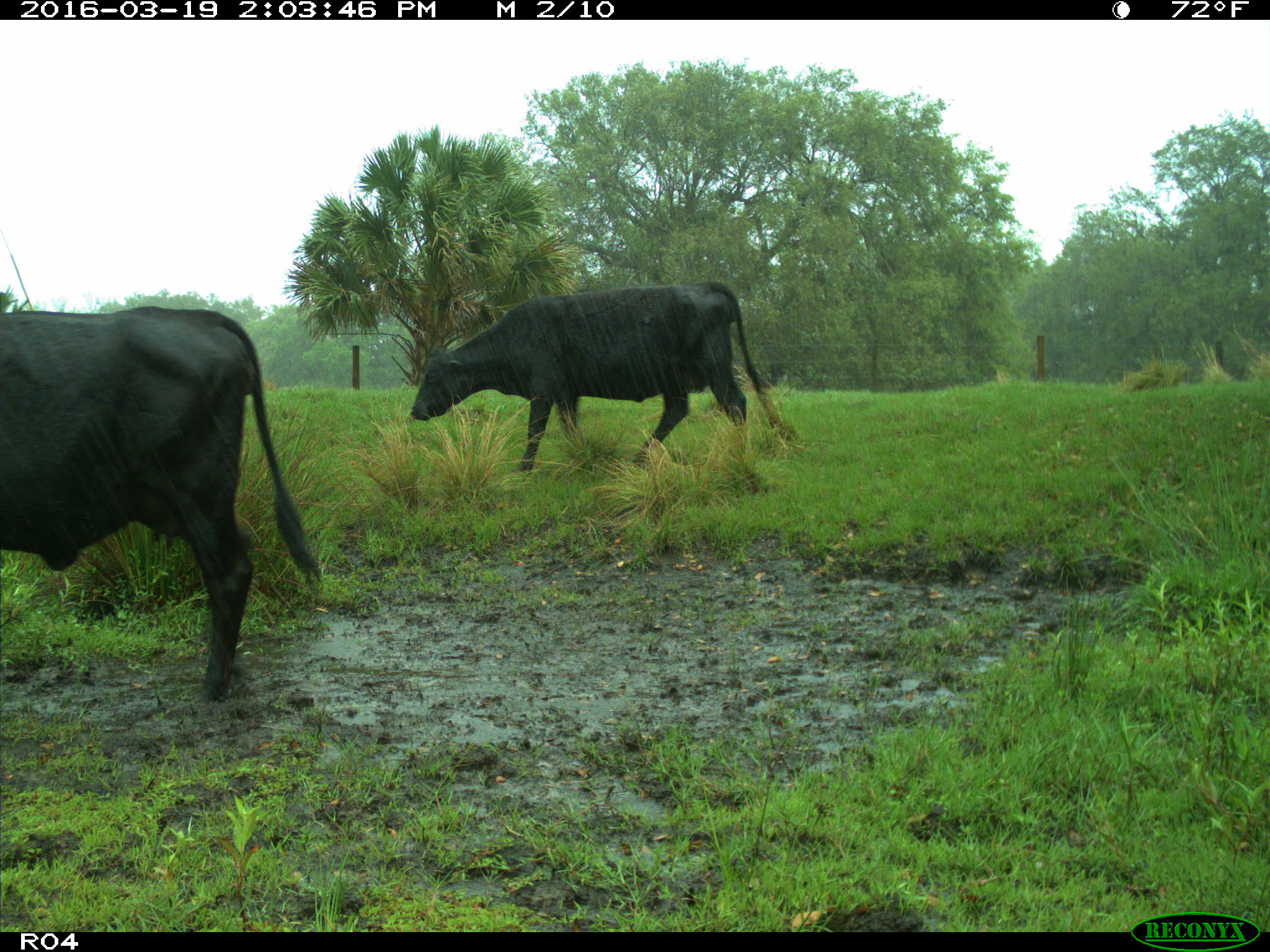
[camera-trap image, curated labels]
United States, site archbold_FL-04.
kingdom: Animalia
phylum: Chordata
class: Mammalia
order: Artiodactyla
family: Bovidae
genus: Bos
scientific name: Bos taurus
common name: domestic cow